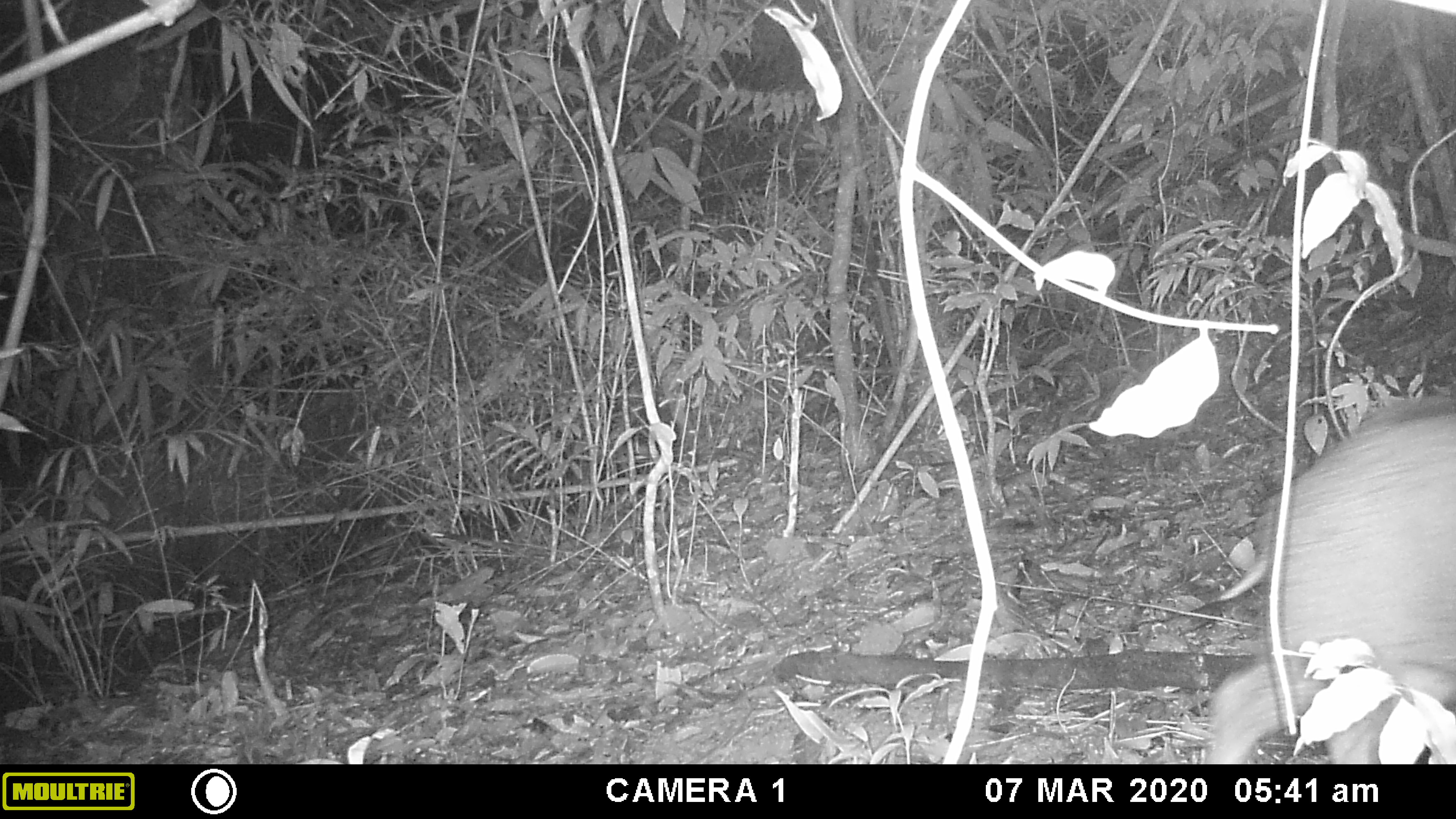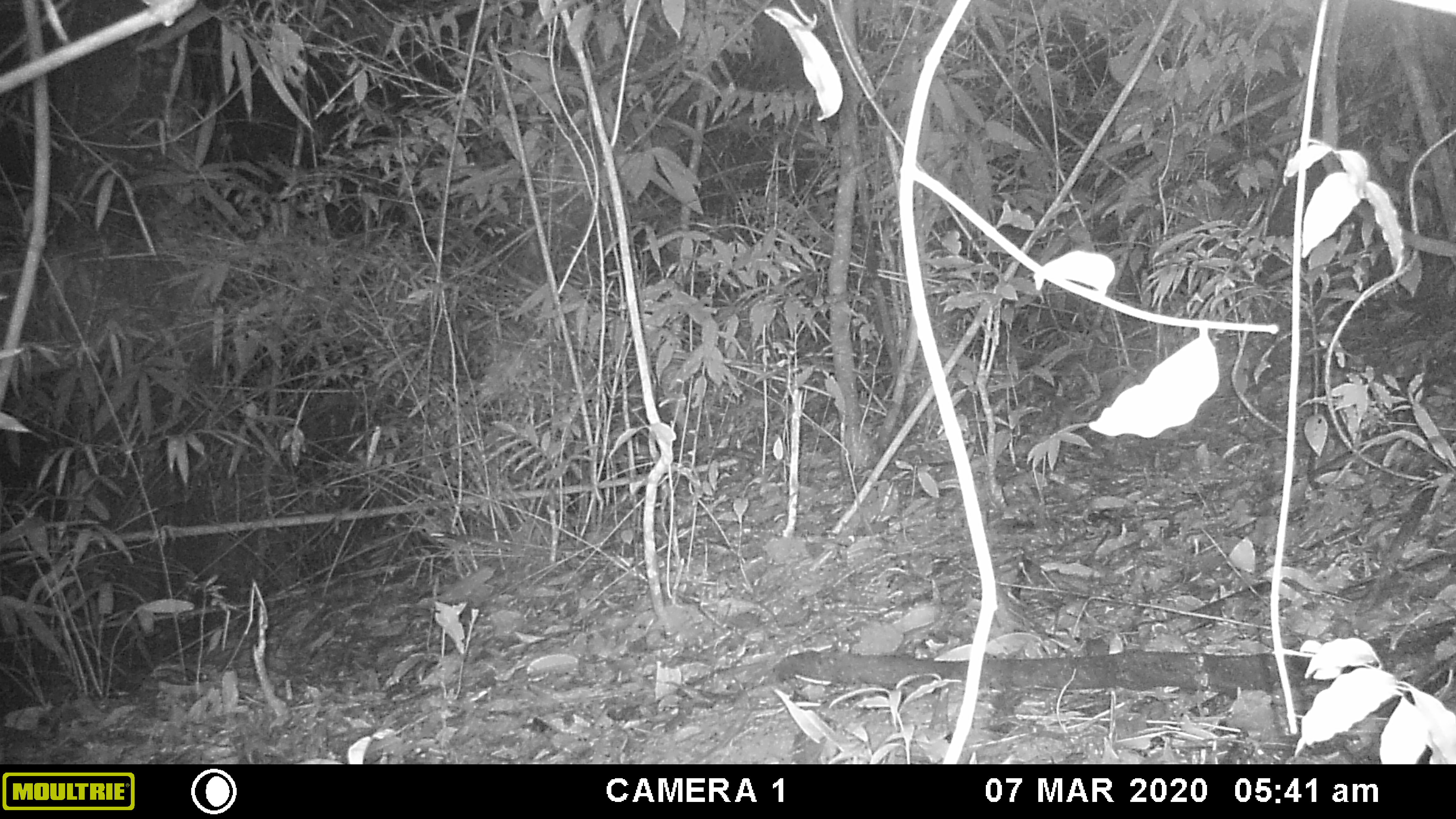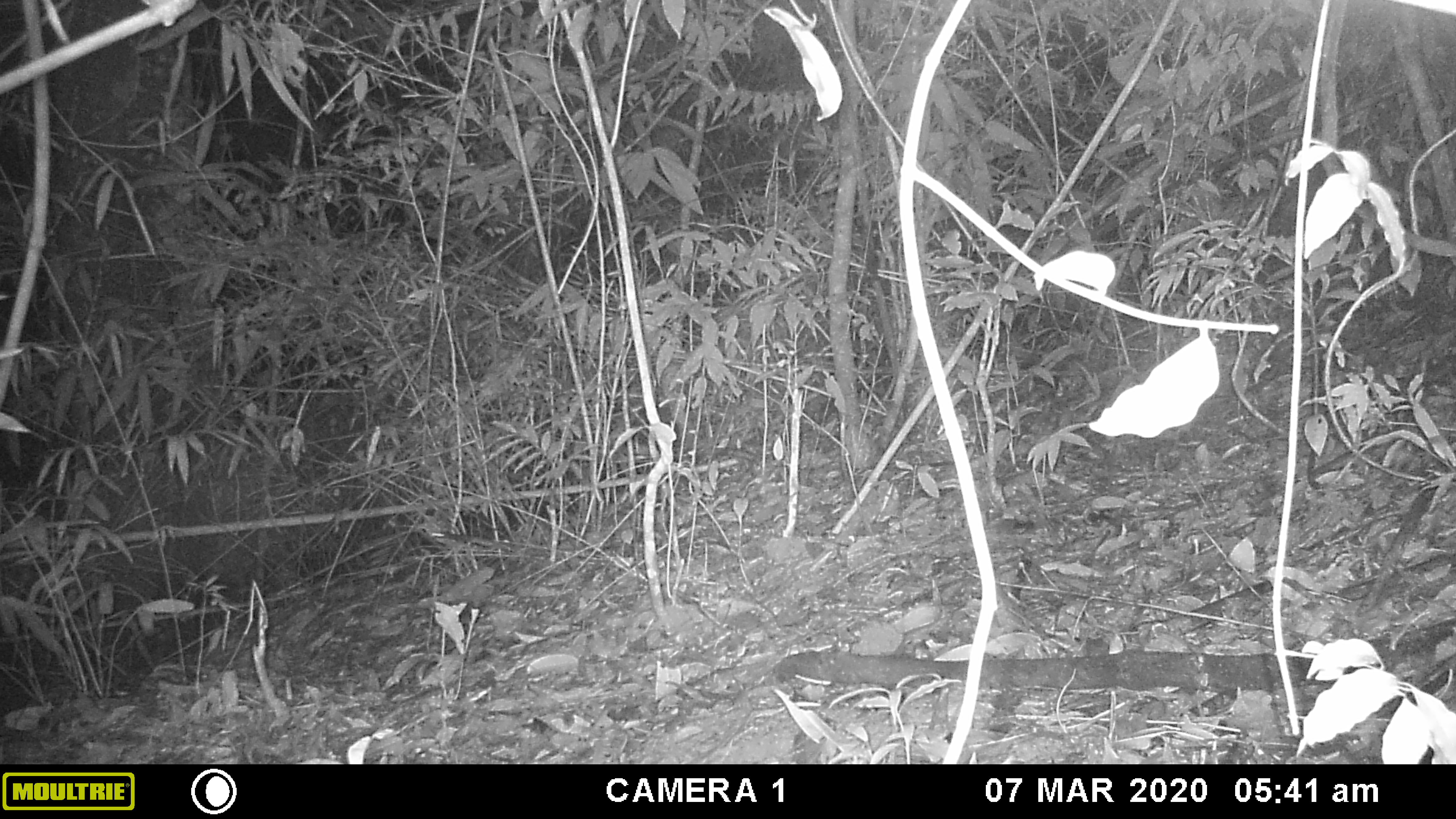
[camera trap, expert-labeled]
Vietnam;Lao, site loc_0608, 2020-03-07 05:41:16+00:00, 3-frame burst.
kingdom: Animalia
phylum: Chordata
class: Mammalia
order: Artiodactyla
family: Suidae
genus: Sus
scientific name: Sus scrofa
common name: eurasian wild pig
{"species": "eurasian wild pig (Sus scrofa)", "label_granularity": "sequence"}